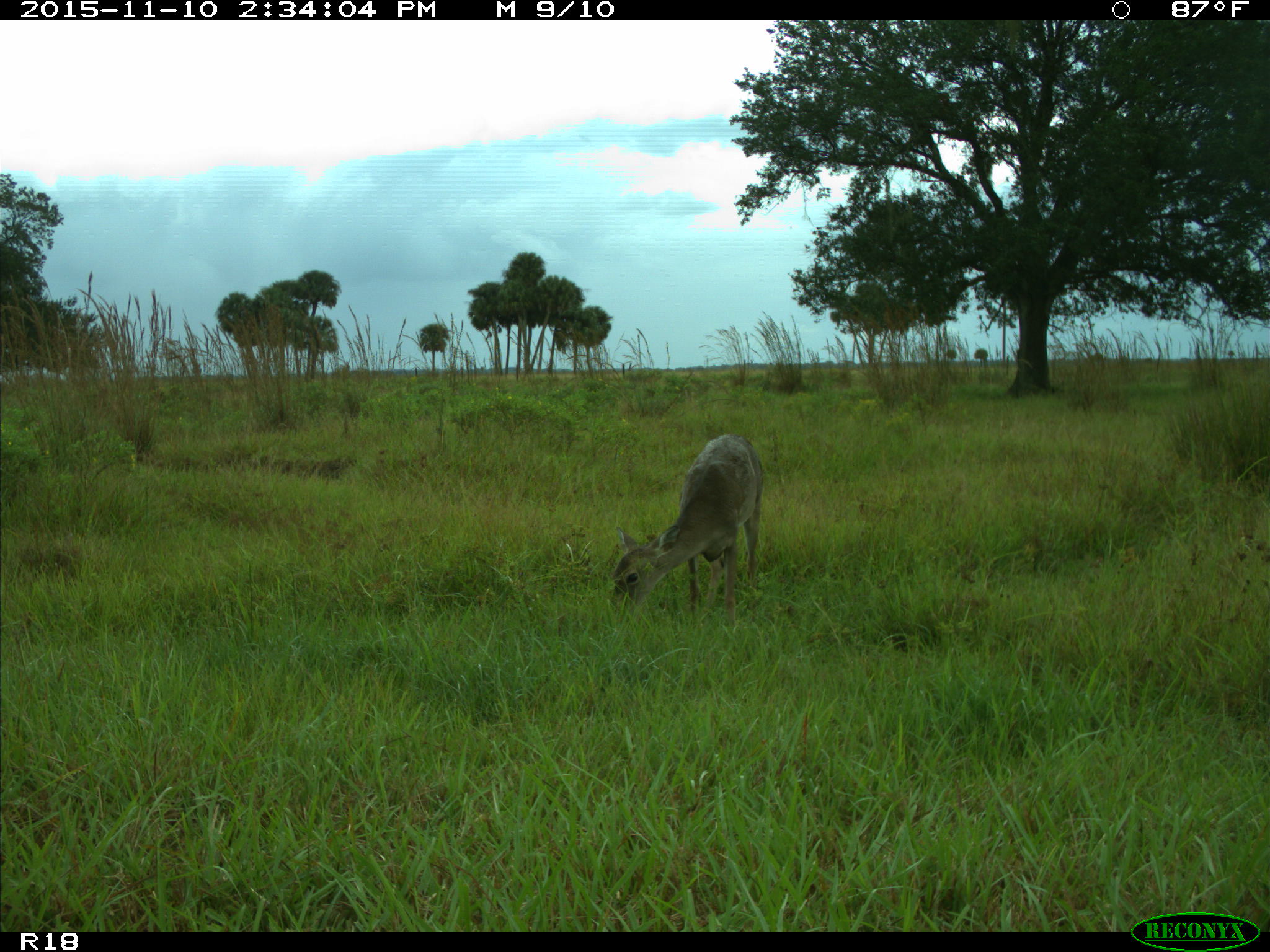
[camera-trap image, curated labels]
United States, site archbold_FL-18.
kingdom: Animalia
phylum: Chordata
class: Mammalia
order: Artiodactyla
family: Cervidae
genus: Odocoileus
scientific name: Odocoileus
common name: deer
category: unidentified deer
Unidentified deer (deer) (Odocoileus).